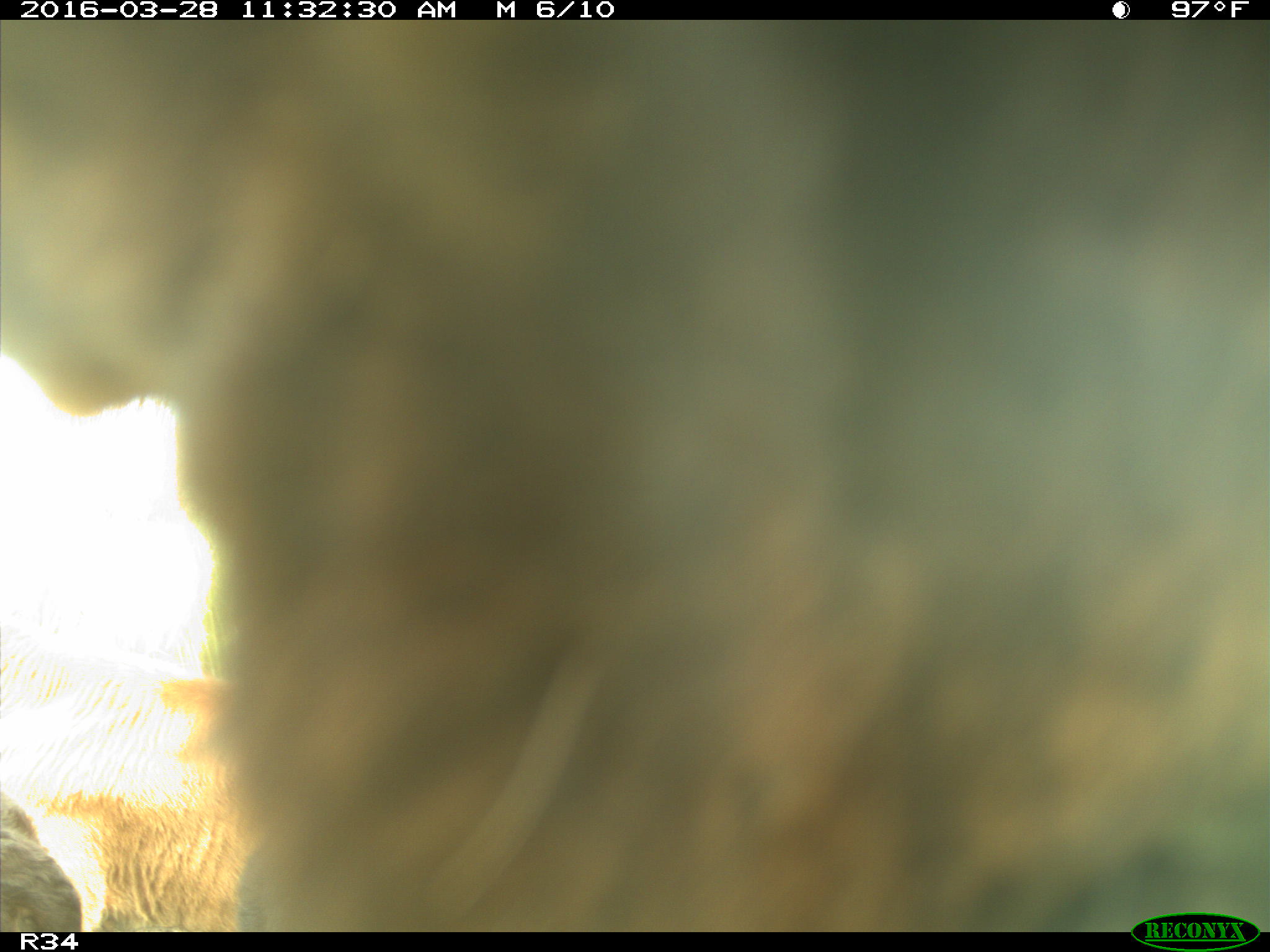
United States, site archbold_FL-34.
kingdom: Animalia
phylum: Chordata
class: Mammalia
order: Artiodactyla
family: Bovidae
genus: Bos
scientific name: Bos taurus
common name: domestic cow